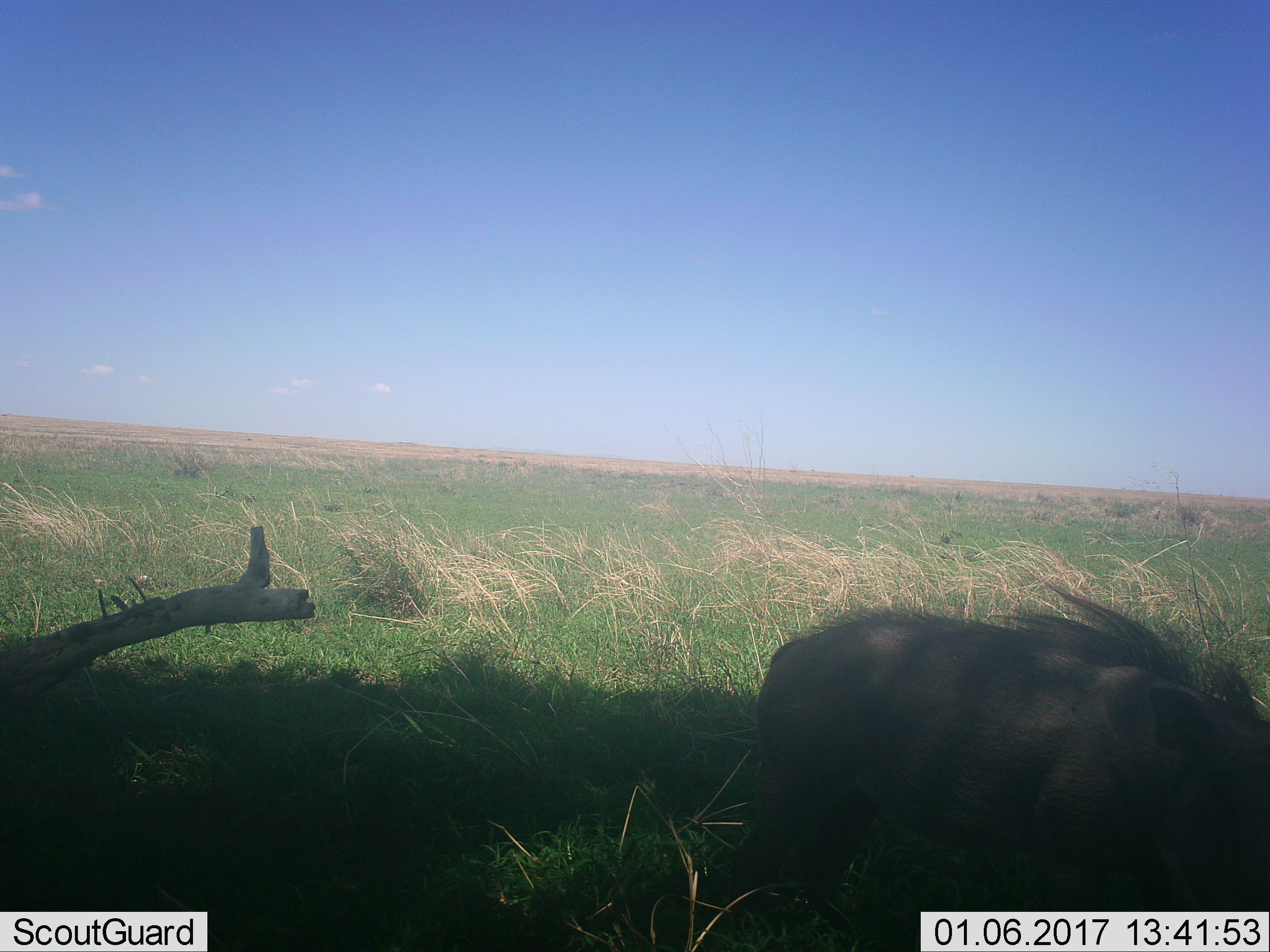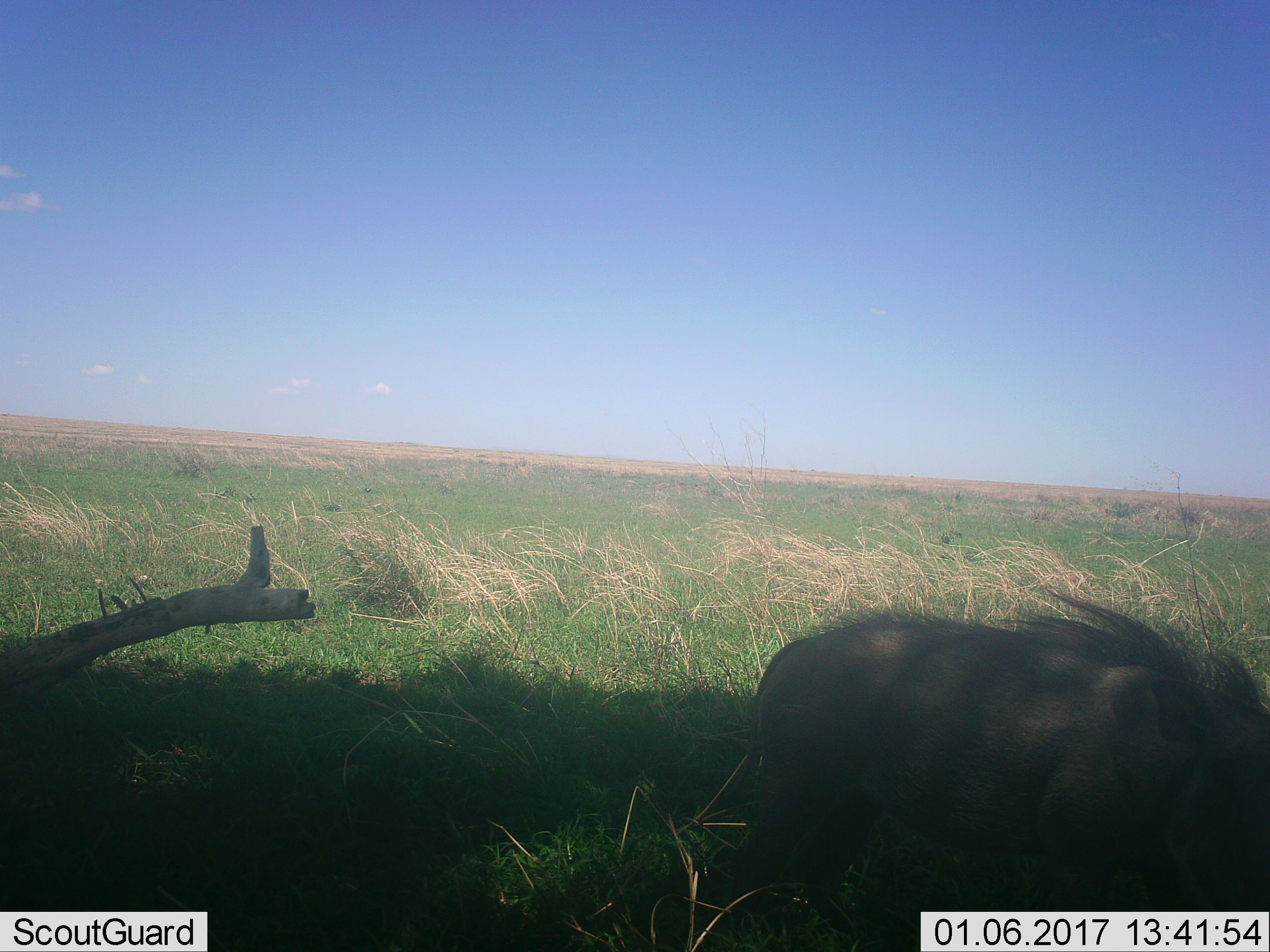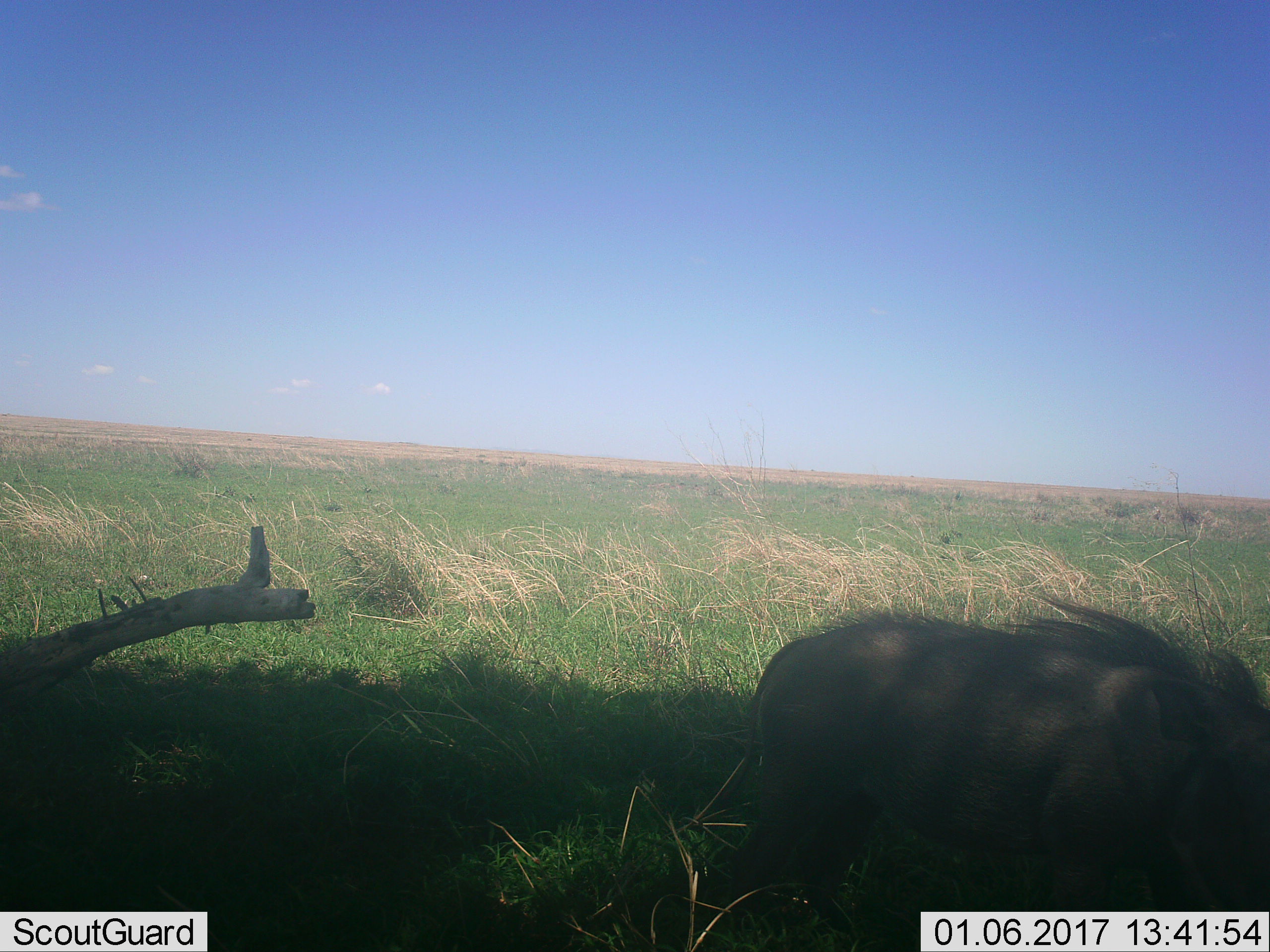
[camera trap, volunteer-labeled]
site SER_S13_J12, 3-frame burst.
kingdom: Animalia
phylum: Chordata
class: Mammalia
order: Artiodactyla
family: Suidae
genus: Phacochoerus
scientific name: Phacochoerus africanus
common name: warthog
Warthog (Phacochoerus africanus), count 1. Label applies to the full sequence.